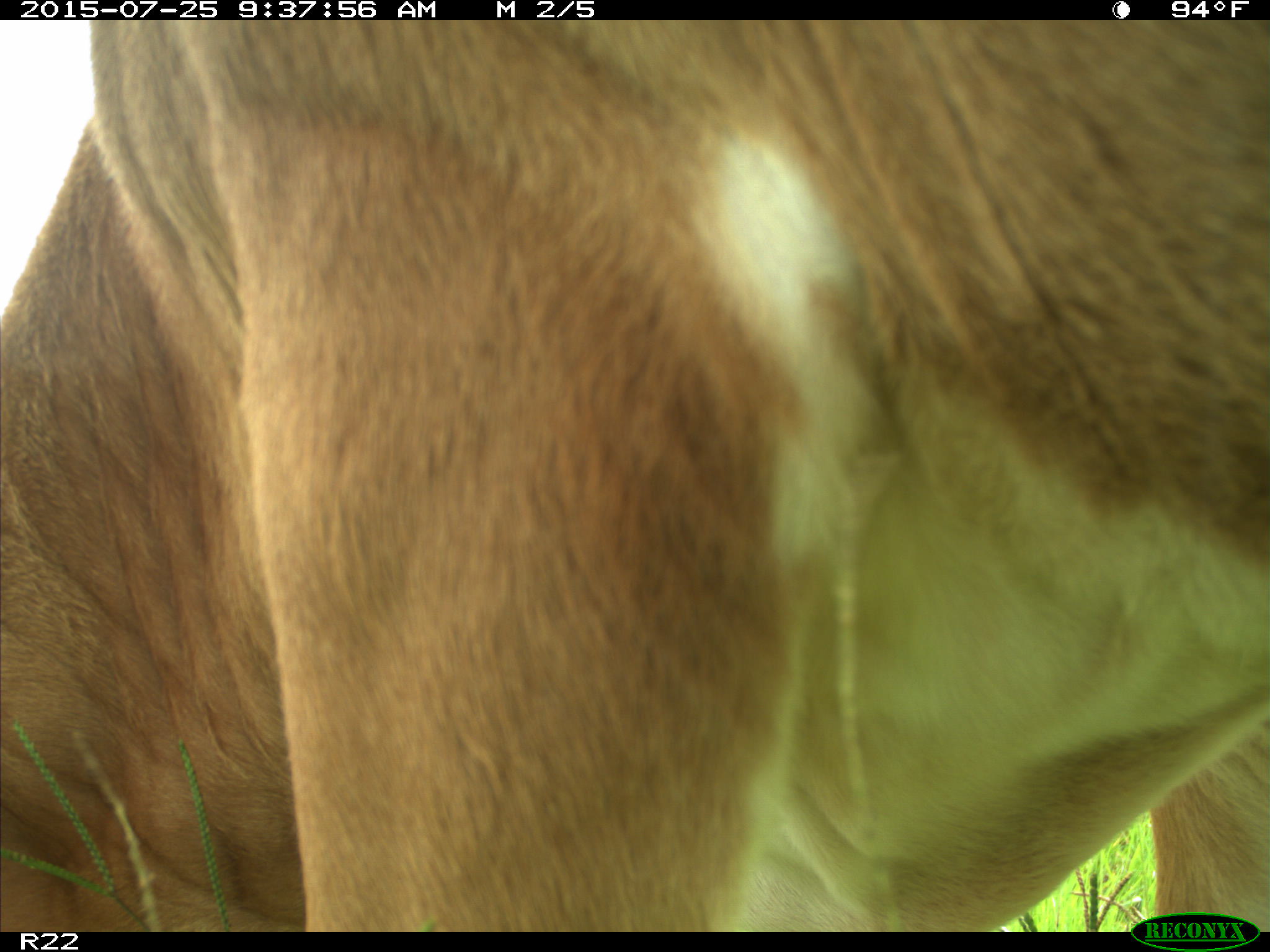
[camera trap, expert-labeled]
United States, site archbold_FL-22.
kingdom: Animalia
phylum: Chordata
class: Mammalia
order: Artiodactyla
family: Bovidae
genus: Bos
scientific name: Bos taurus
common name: domestic cow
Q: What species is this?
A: Bos taurus (domestic cow).